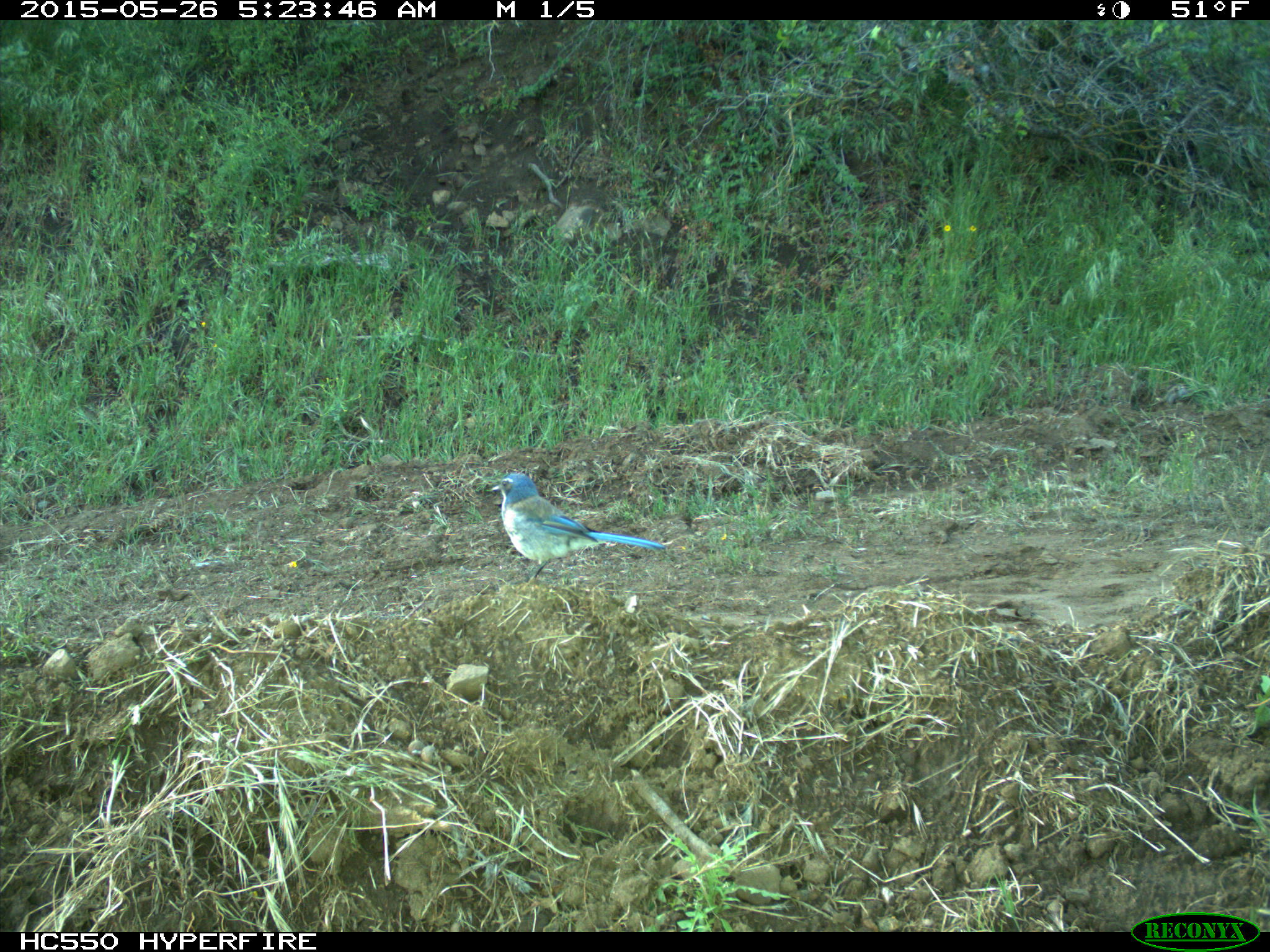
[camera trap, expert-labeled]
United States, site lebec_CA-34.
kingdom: Animalia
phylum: Chordata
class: Aves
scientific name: Aves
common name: birds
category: unidentified bird